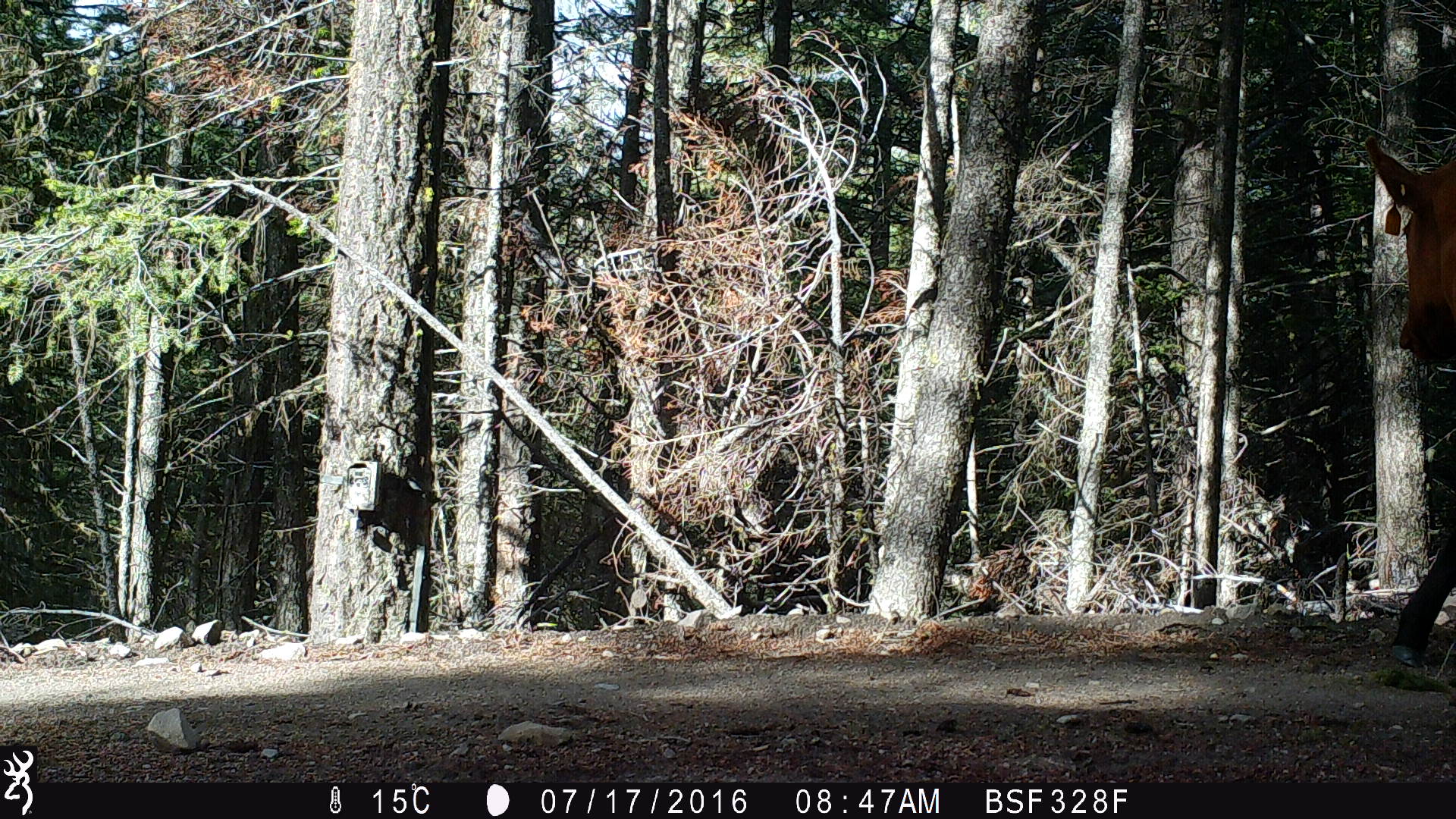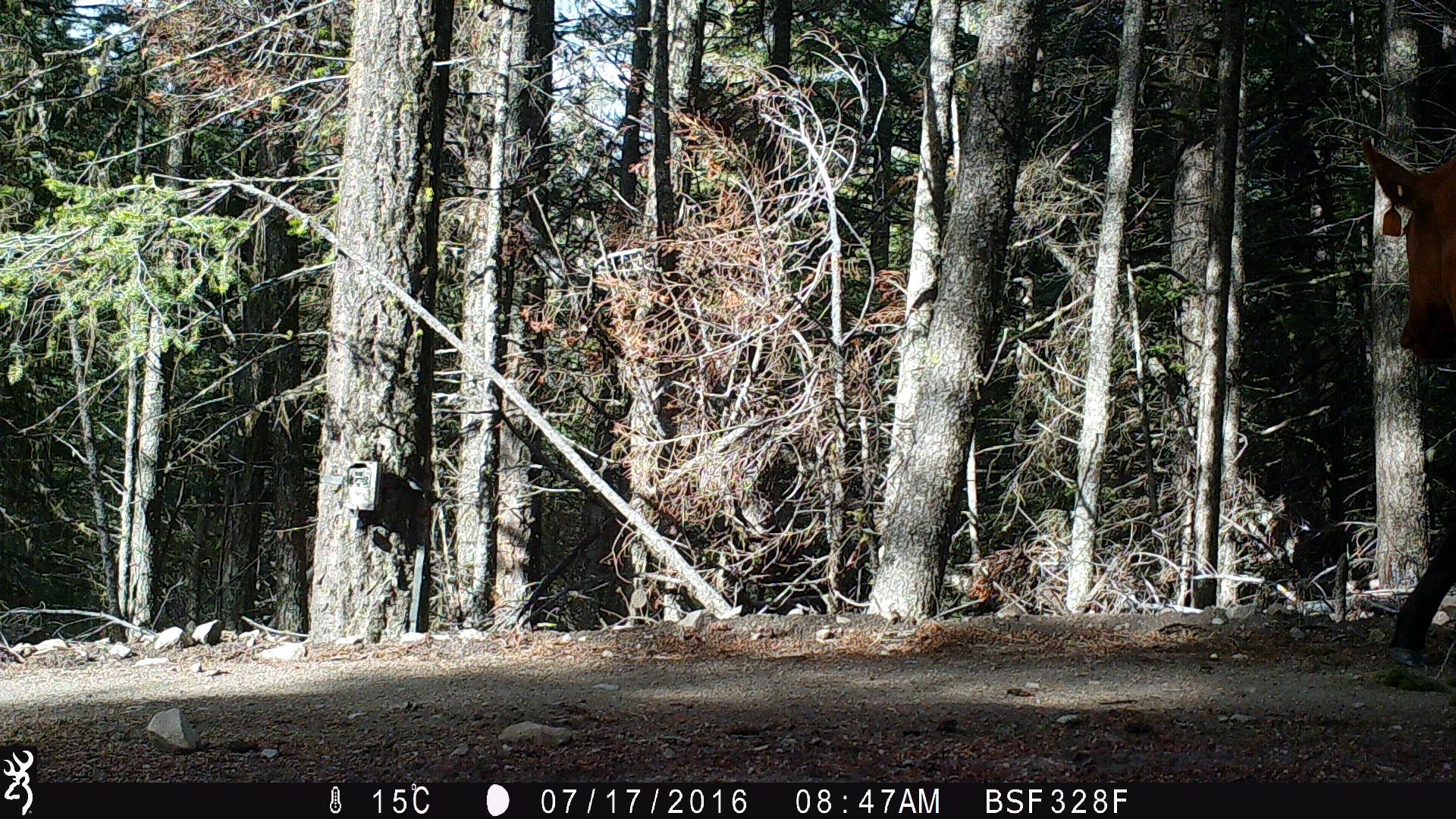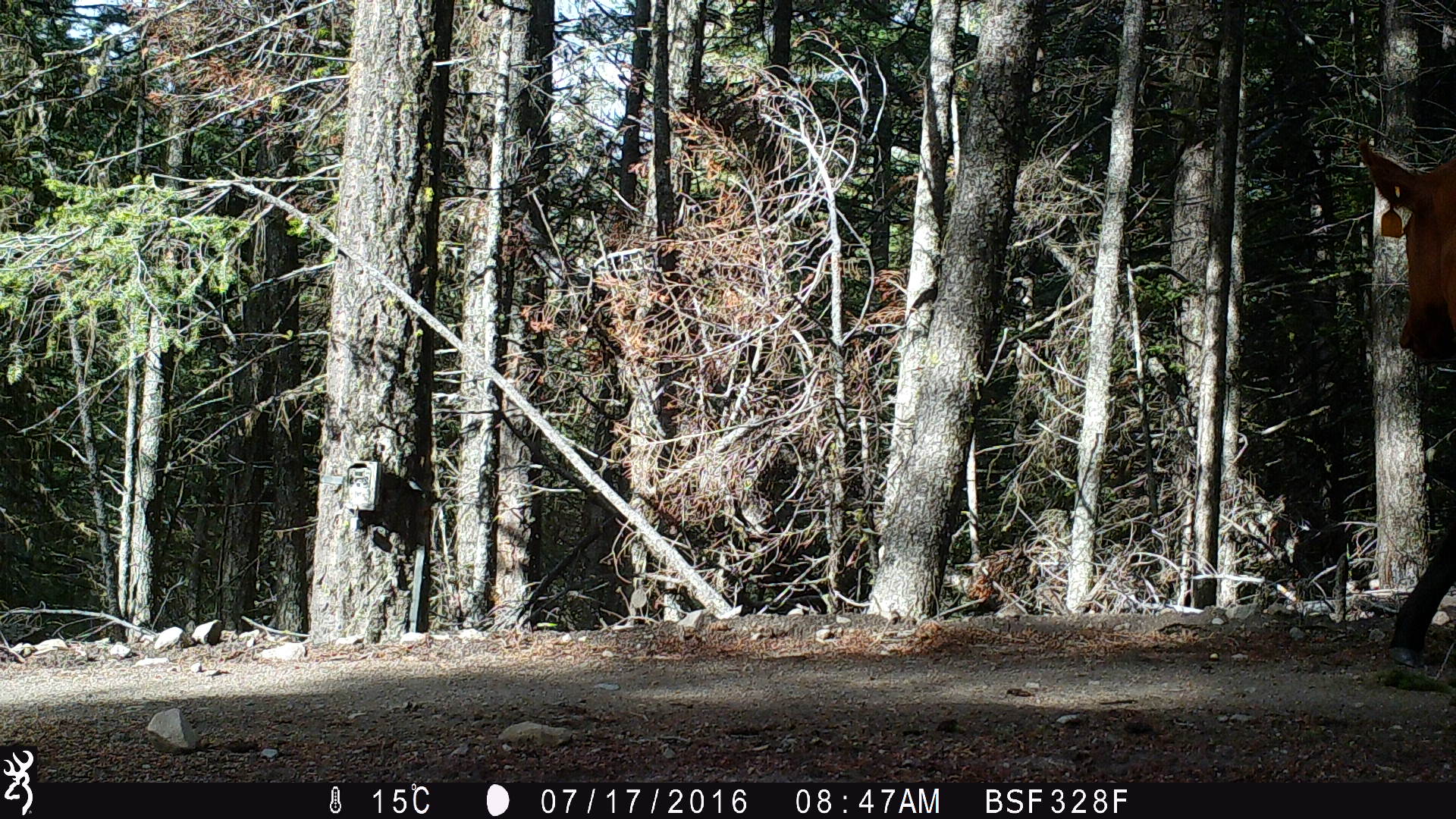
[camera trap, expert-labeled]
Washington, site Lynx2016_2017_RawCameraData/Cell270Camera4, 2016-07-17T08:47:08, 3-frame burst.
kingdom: Animalia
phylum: Chordata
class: Mammalia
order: Artiodactyla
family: Bovidae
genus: Bos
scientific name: Bos taurus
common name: domestic cattle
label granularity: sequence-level